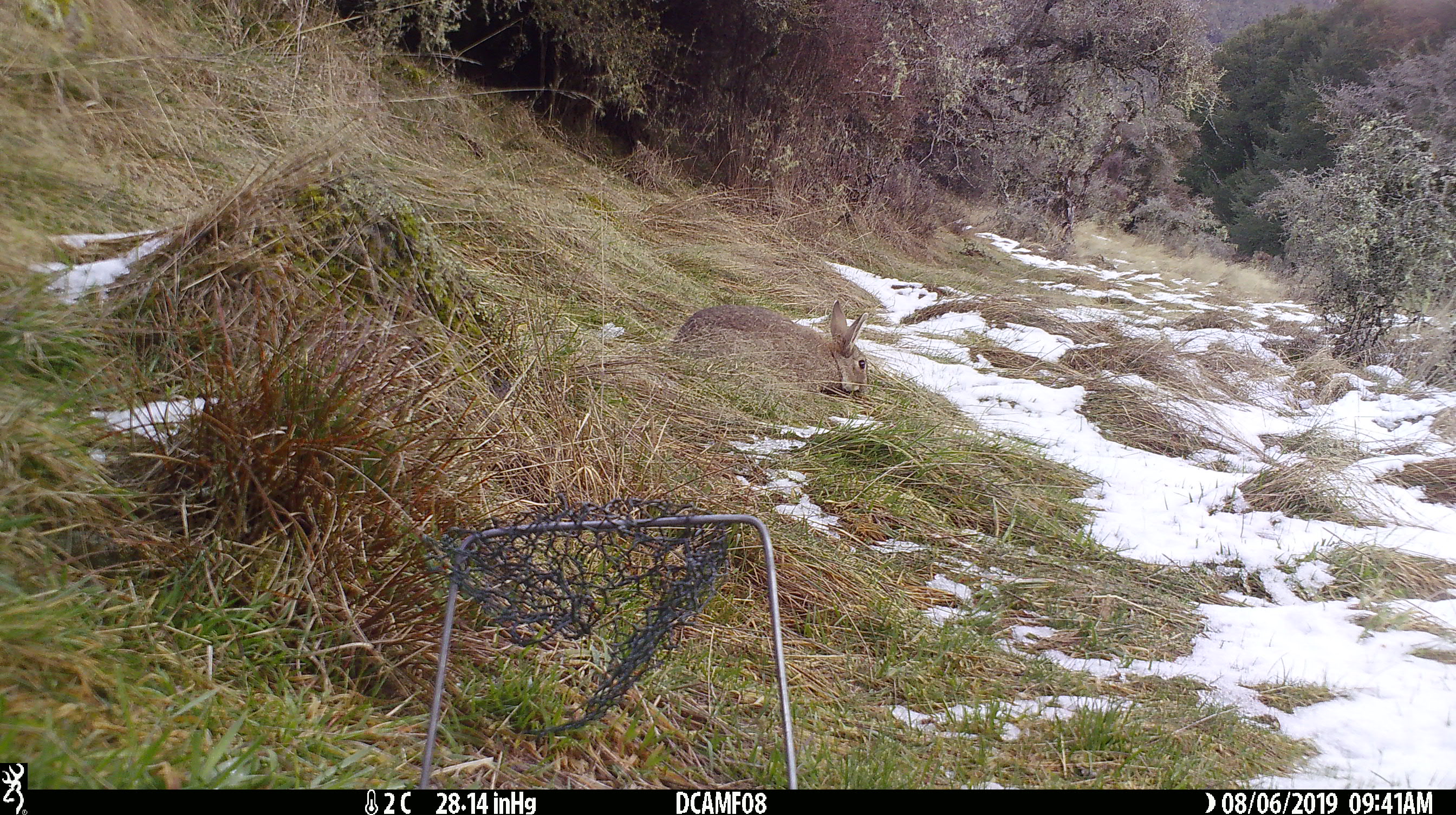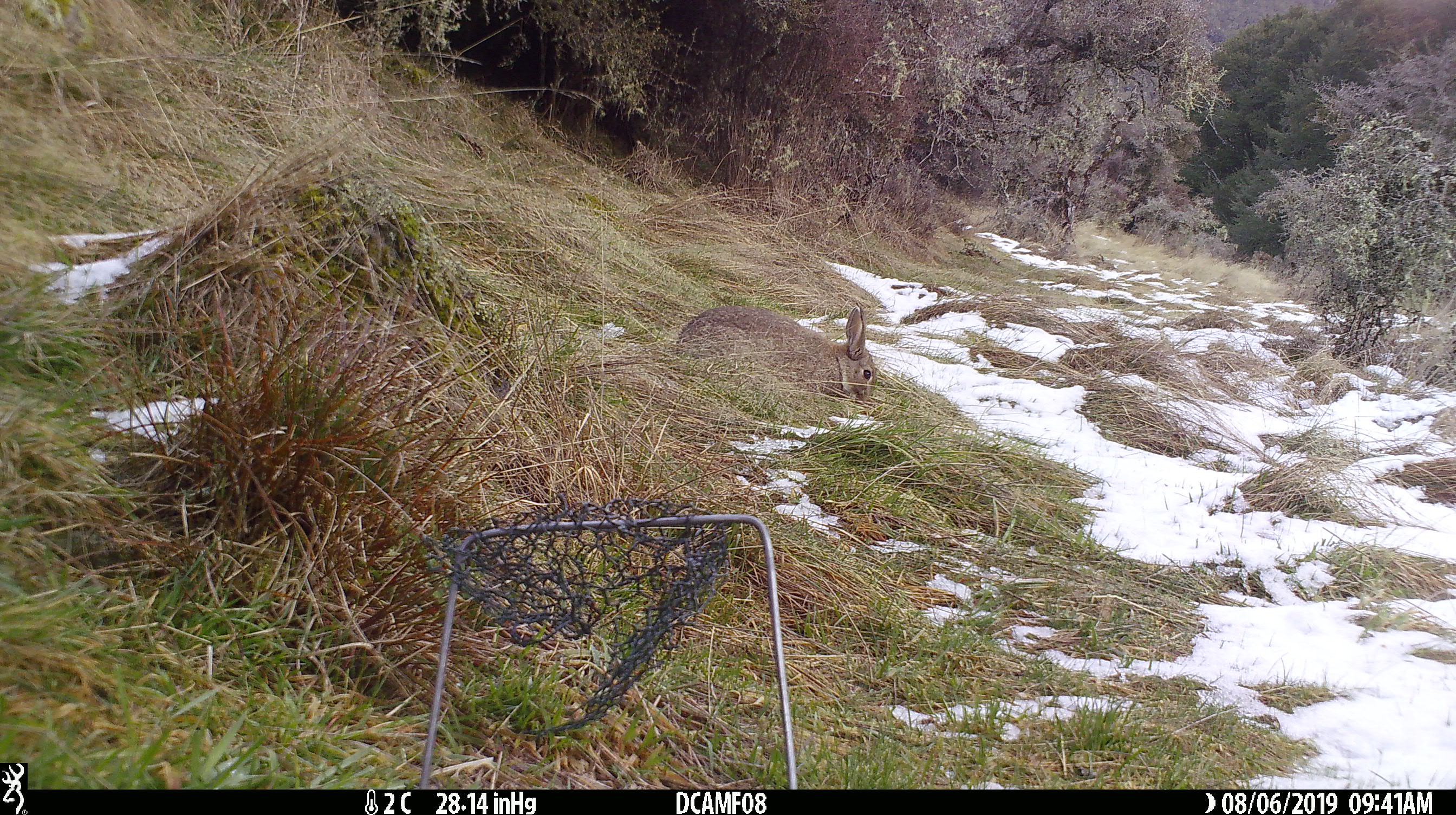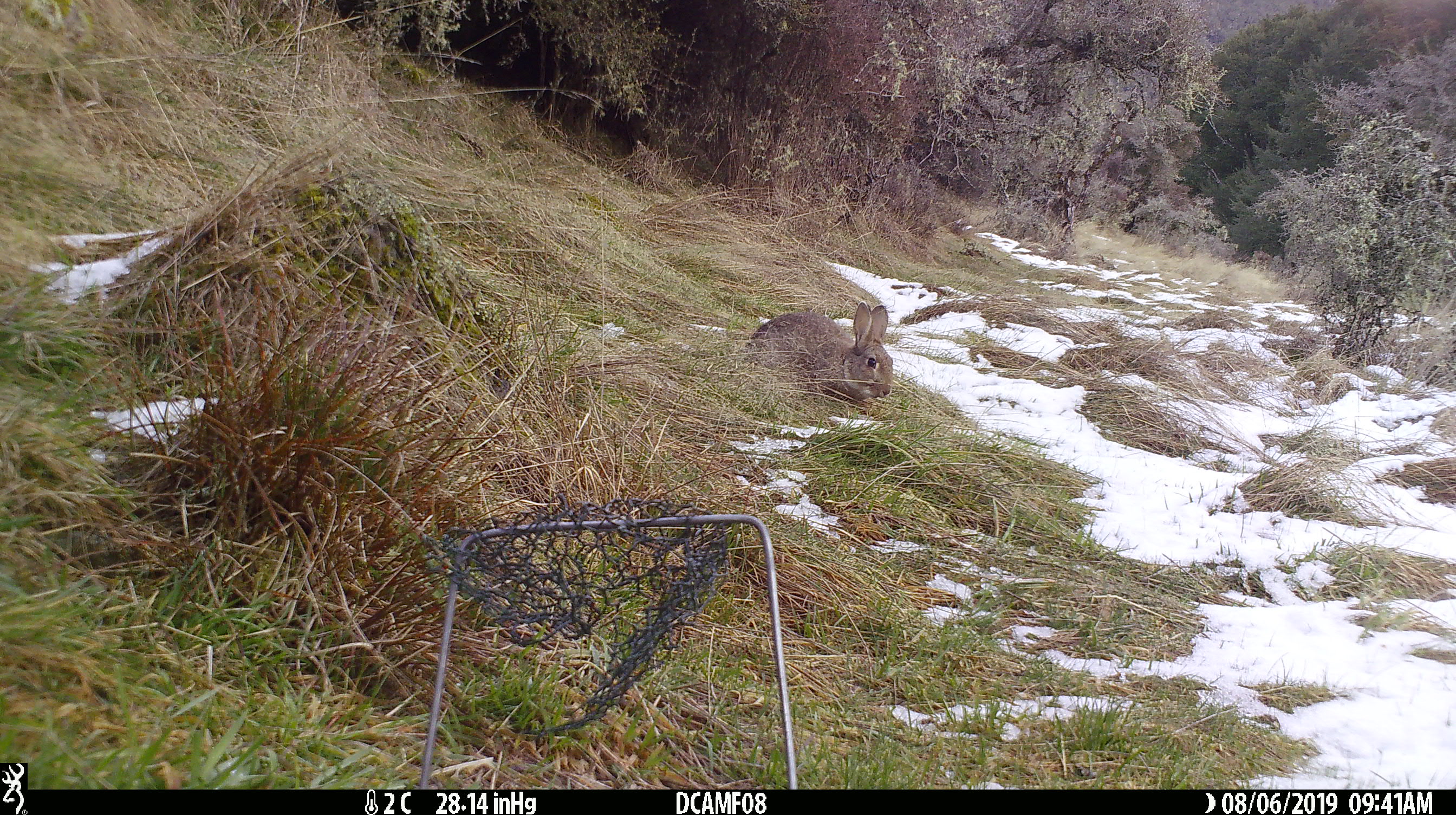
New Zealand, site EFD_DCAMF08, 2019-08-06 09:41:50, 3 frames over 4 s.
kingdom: Animalia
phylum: Chordata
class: Mammalia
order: Lagomorpha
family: Leporidae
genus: Oryctolagus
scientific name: Oryctolagus cuniculus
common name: european rabbit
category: rabbit